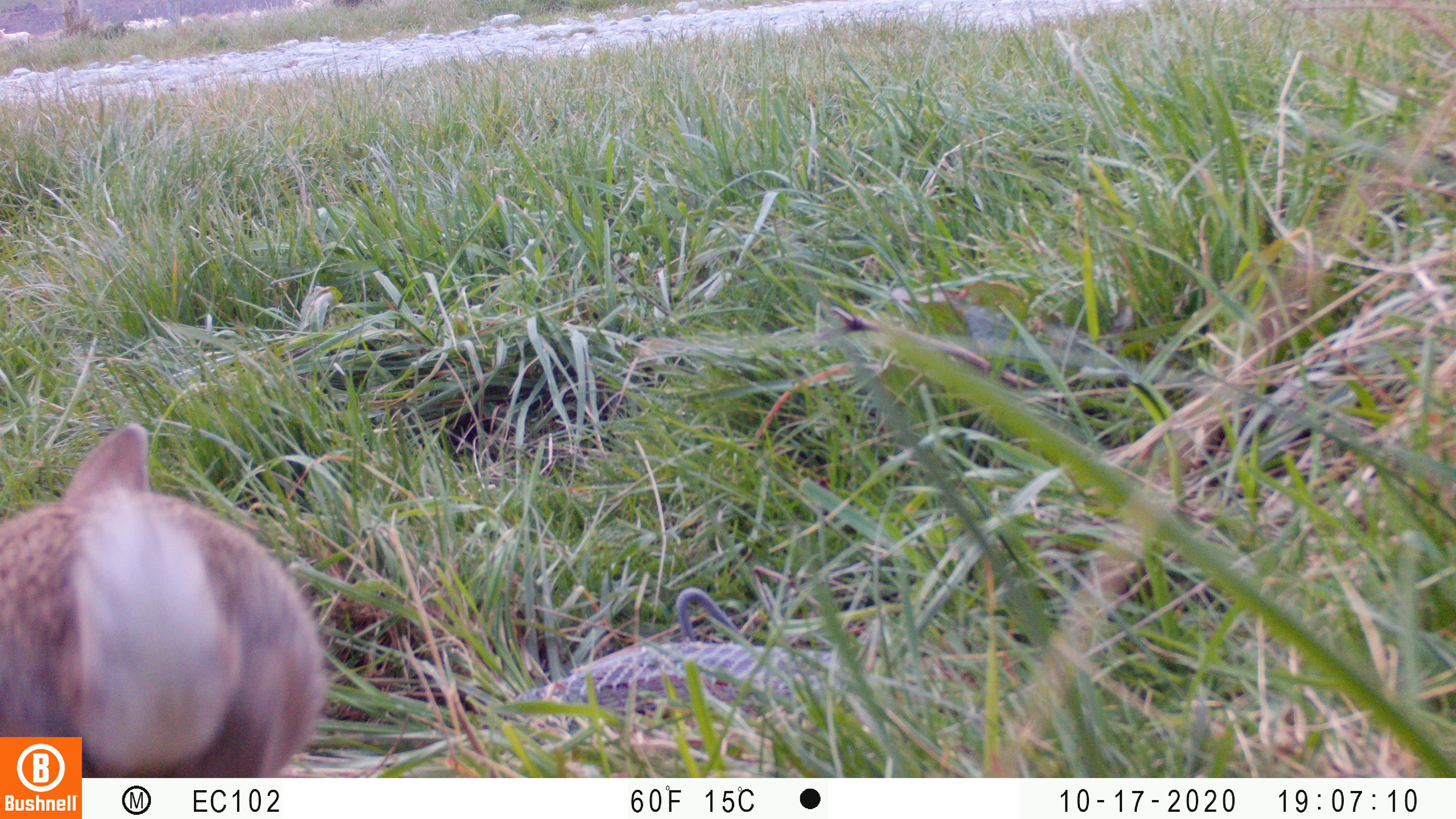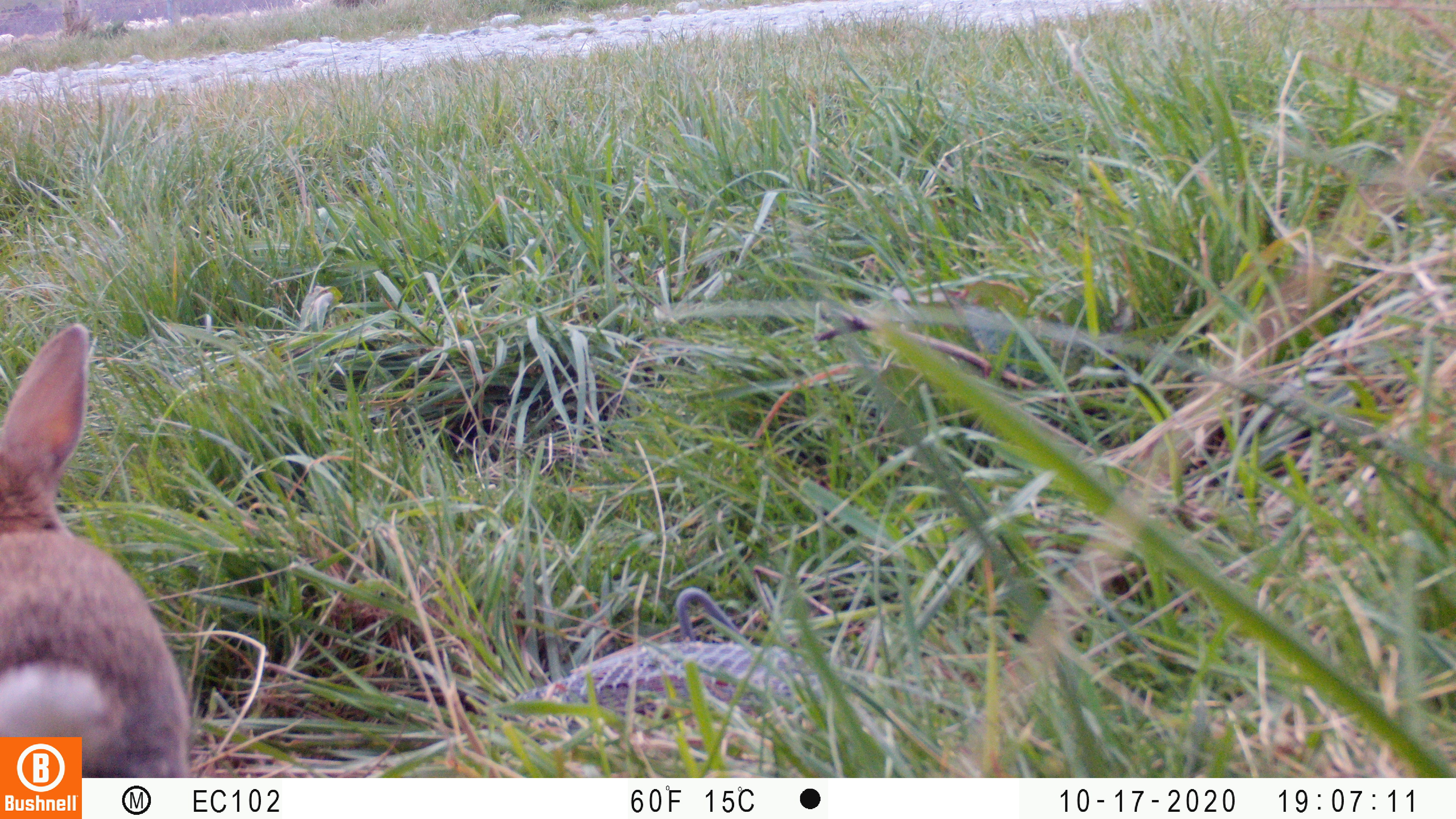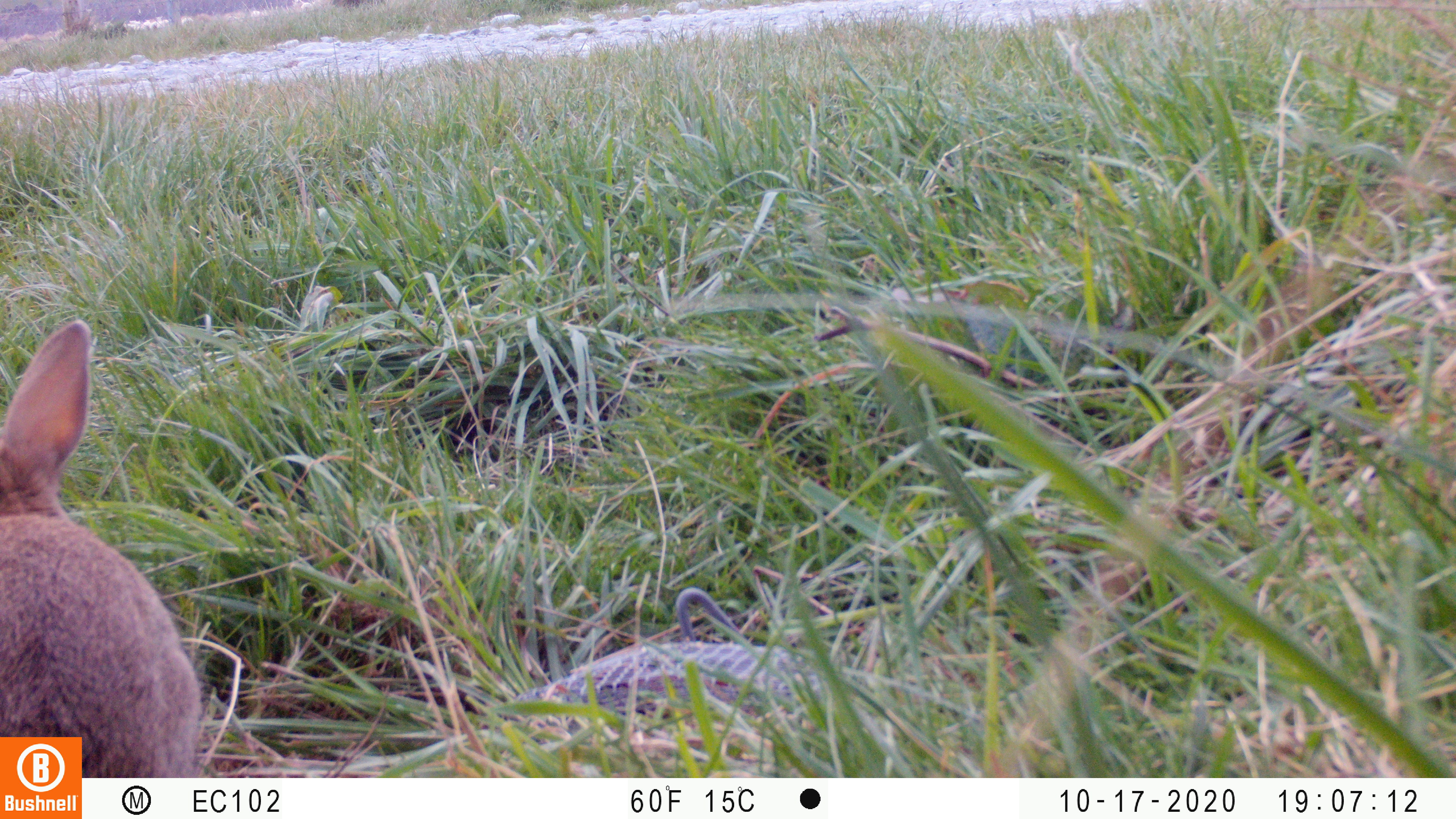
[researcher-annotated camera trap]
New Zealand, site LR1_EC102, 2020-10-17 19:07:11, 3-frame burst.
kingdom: Animalia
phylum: Chordata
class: Mammalia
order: Lagomorpha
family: Leporidae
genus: Oryctolagus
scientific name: Oryctolagus cuniculus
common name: european rabbit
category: rabbit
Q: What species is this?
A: Rabbit (european rabbit) (Oryctolagus cuniculus).